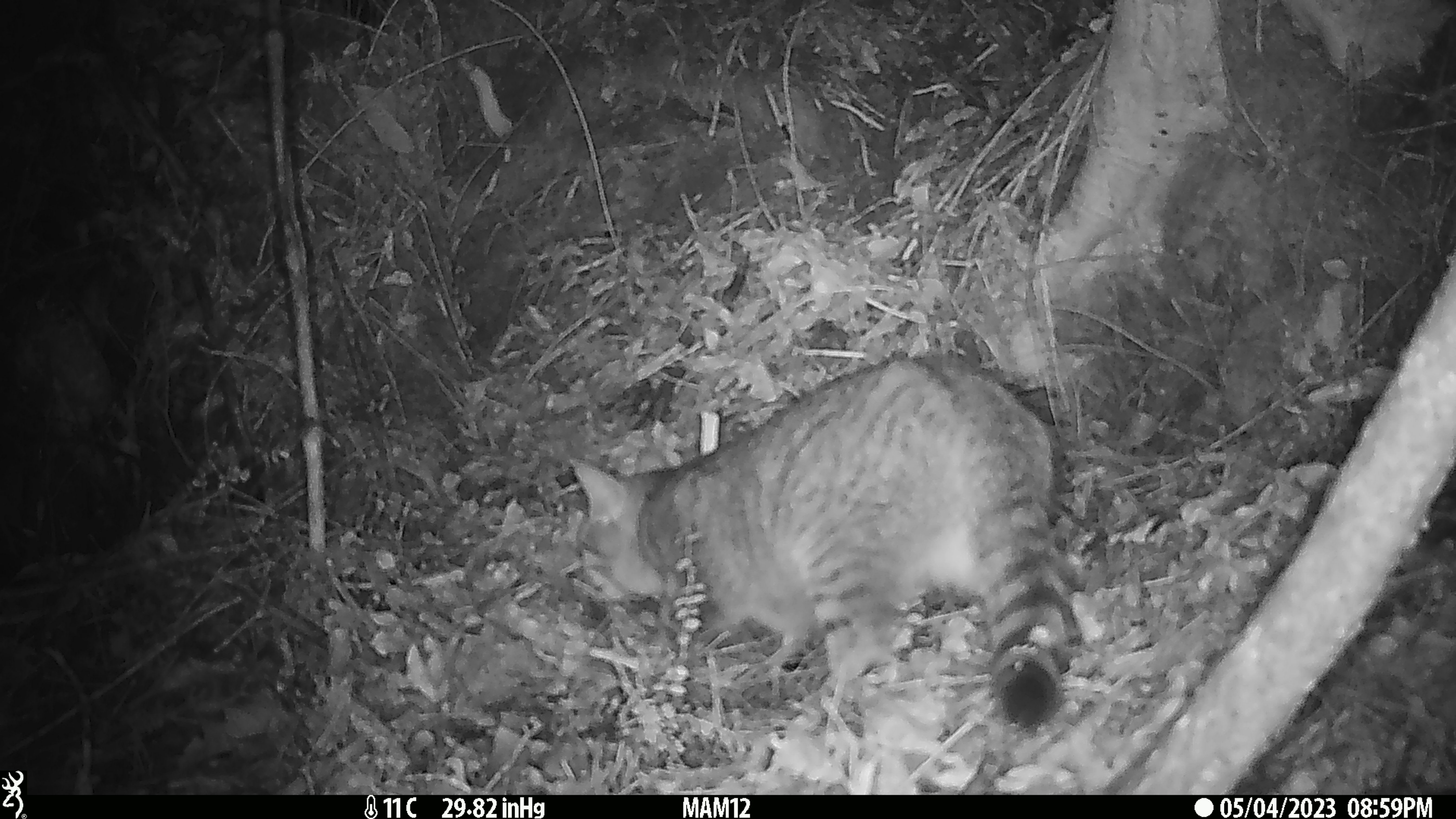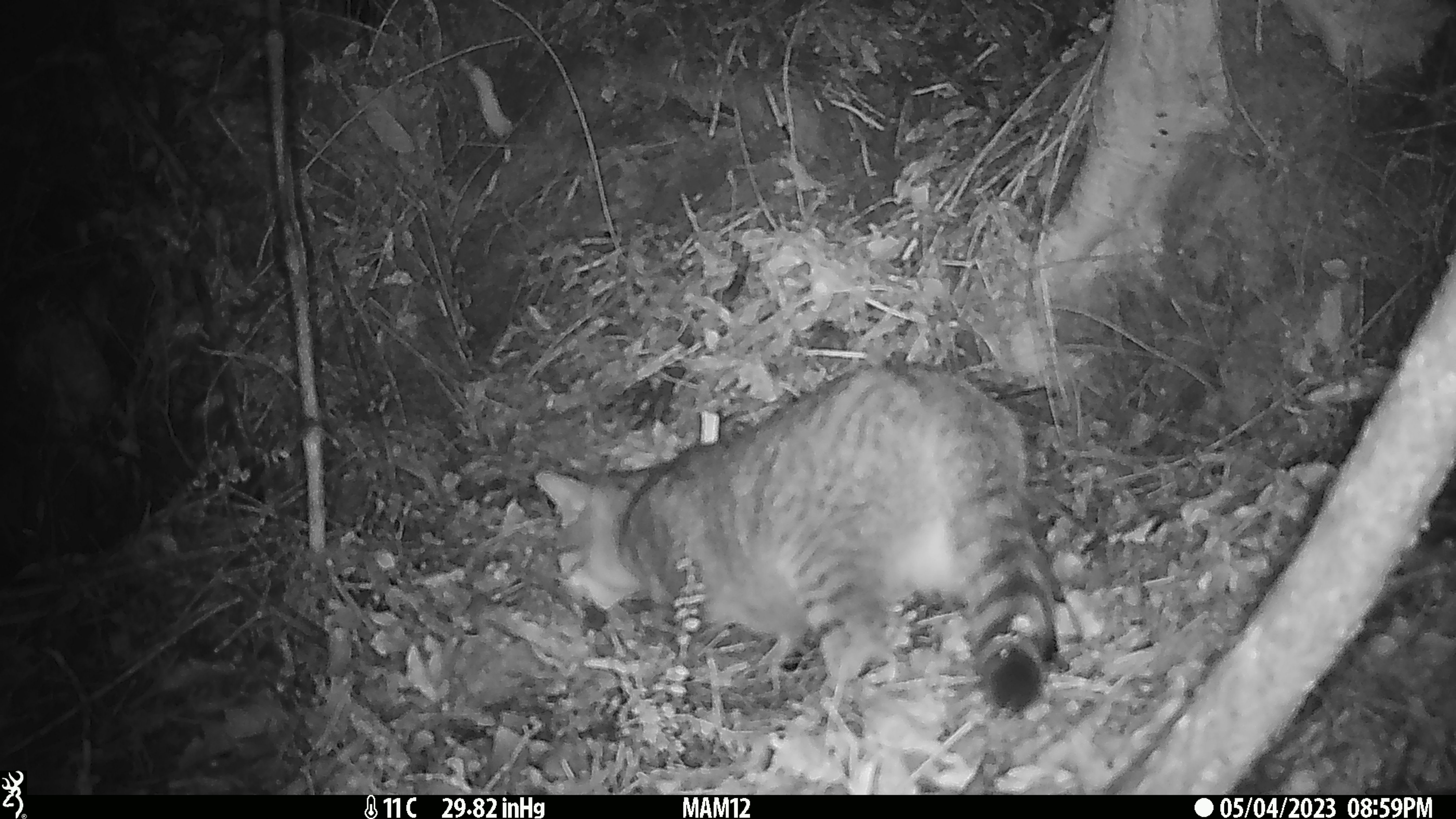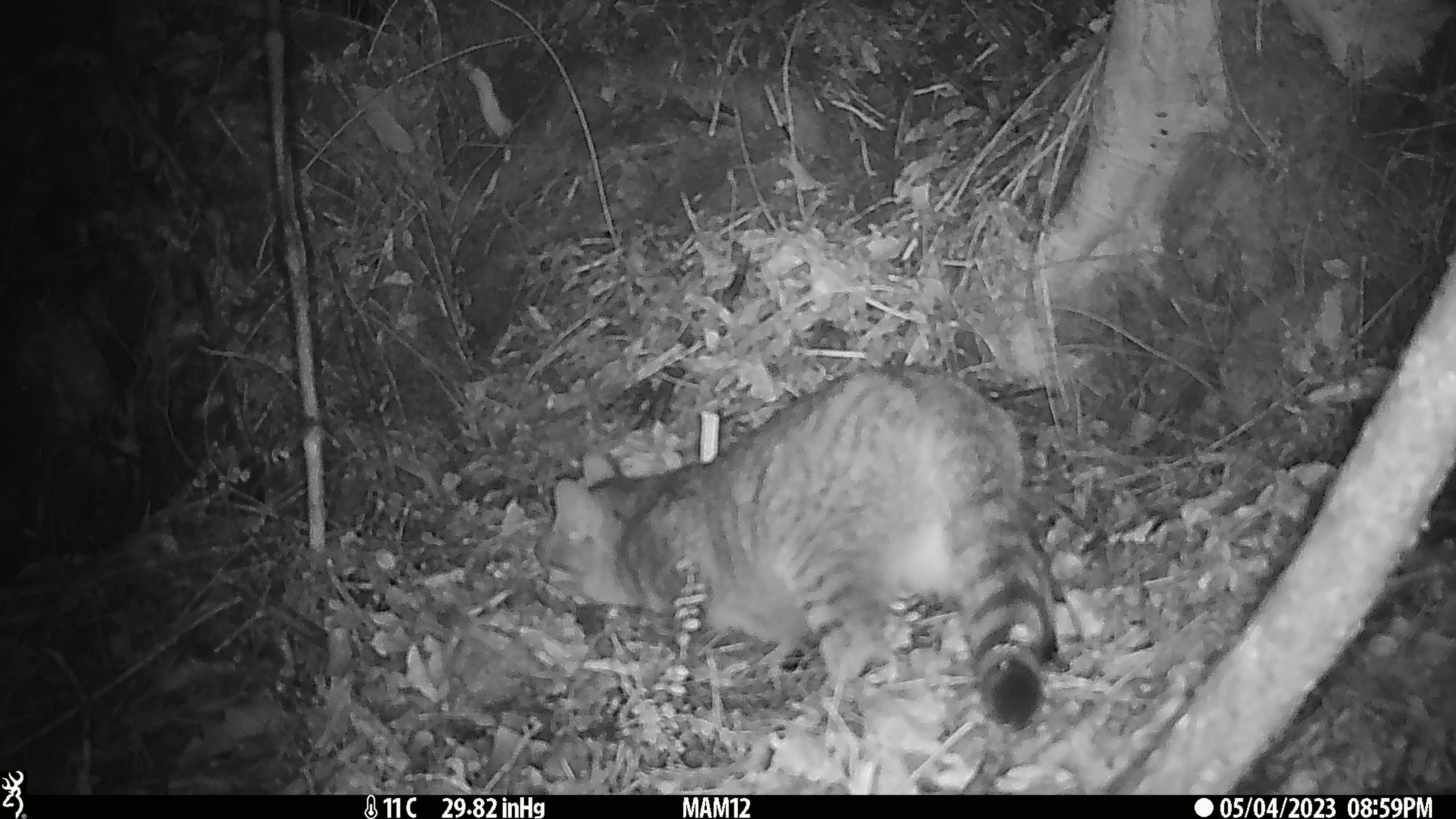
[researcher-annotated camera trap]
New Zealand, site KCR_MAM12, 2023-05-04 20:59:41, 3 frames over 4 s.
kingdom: Animalia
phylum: Chordata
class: Mammalia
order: Carnivora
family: Felidae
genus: Felis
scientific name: Felis catus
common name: domestic cat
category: cat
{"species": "cat (domestic cat) (Felis catus)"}